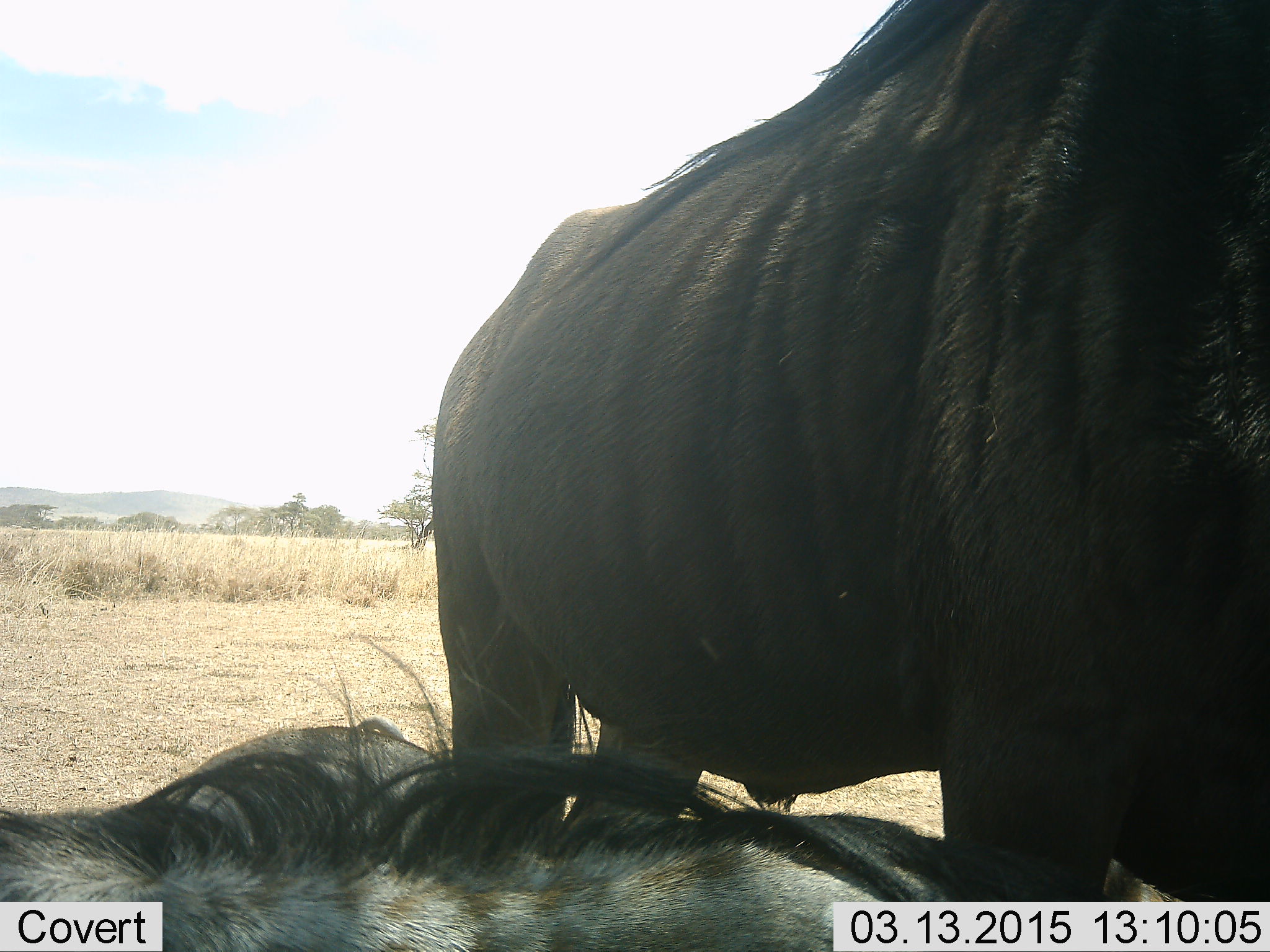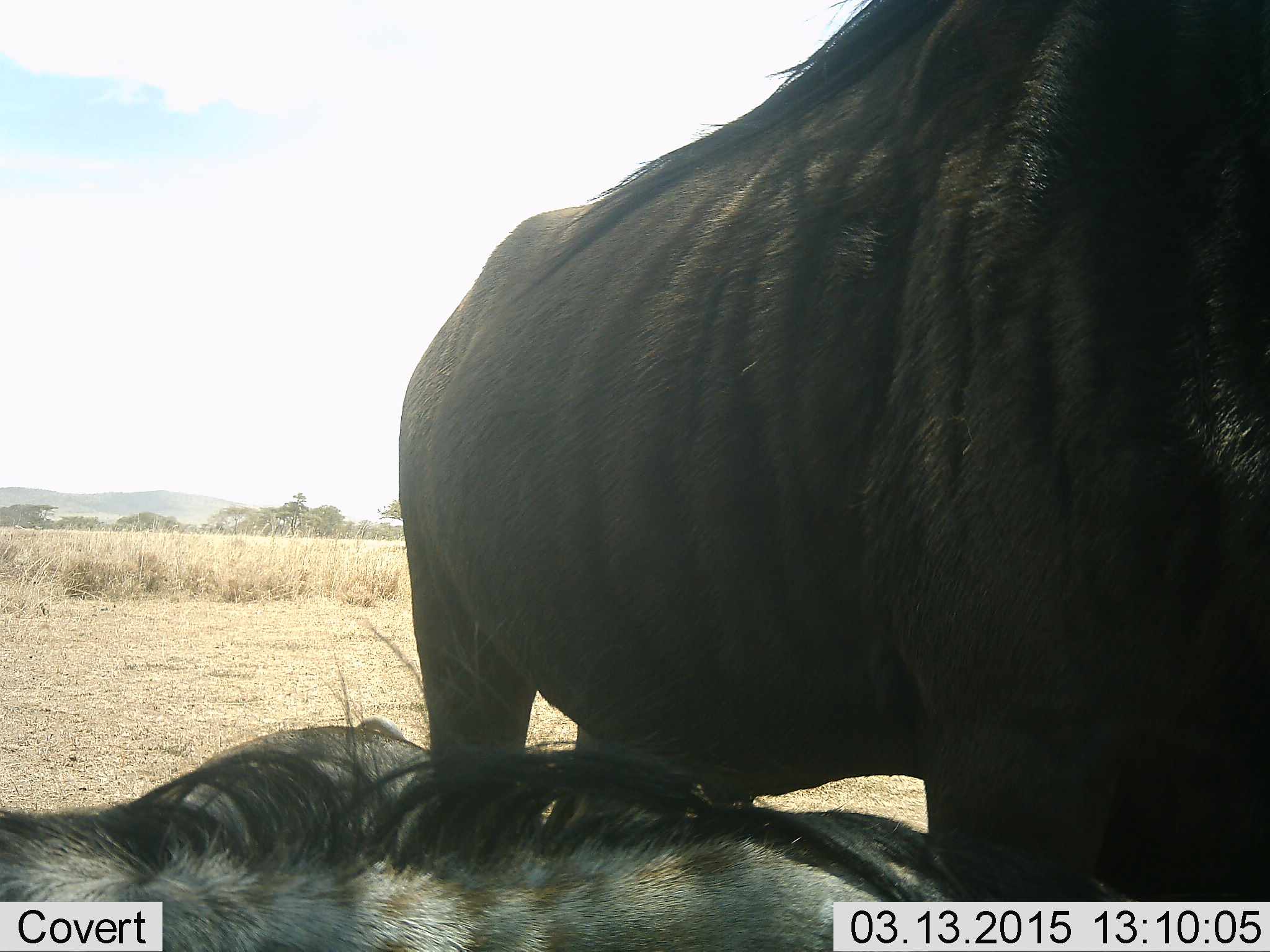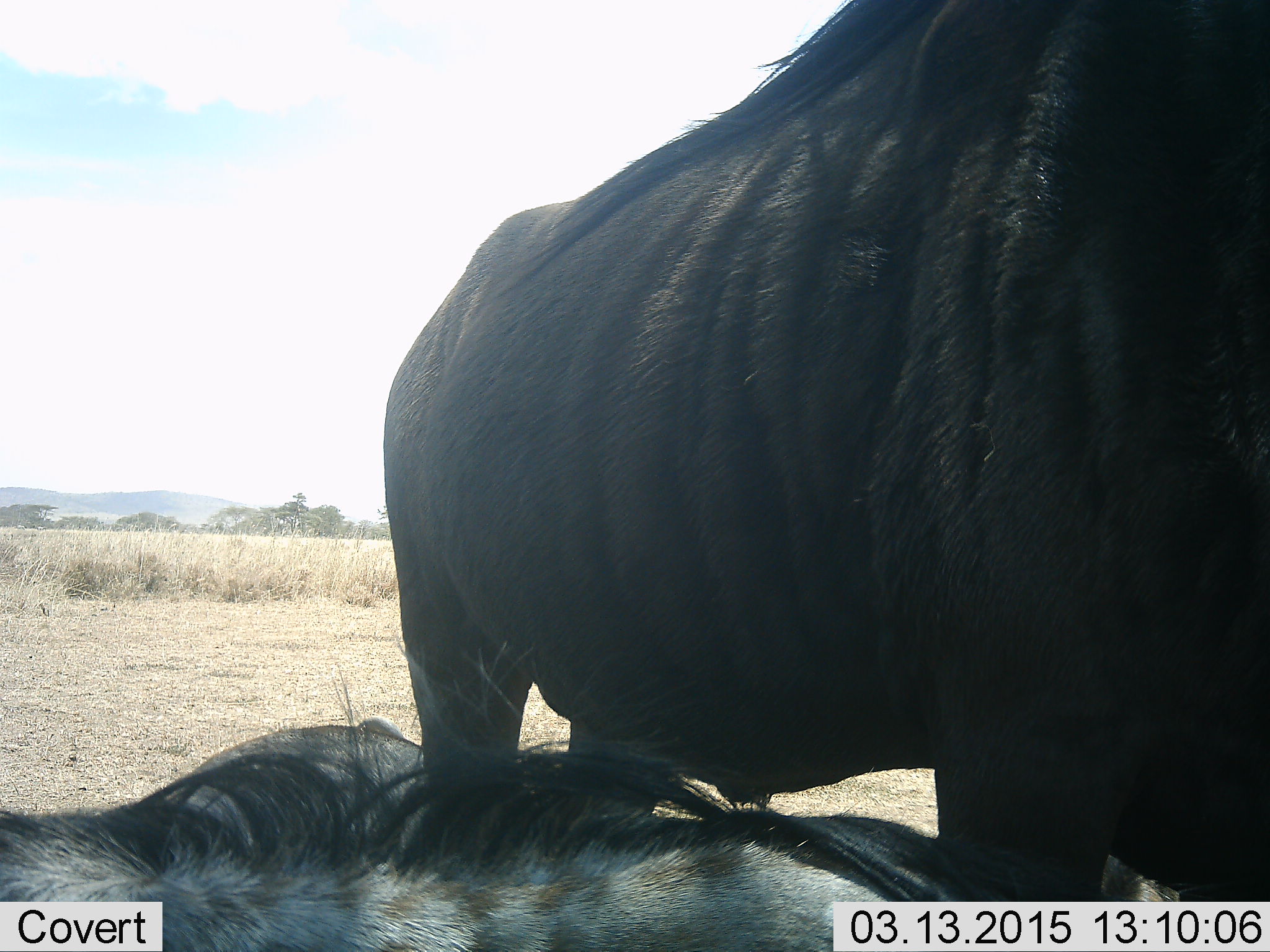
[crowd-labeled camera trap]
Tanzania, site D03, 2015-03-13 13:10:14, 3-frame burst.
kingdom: Animalia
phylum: Chordata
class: Mammalia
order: Artiodactyla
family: Bovidae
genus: Connochaetes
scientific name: Connochaetes taurinus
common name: blue wildebeest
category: wildebeest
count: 2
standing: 100%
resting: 90%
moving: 0%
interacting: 0%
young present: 0%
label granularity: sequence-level